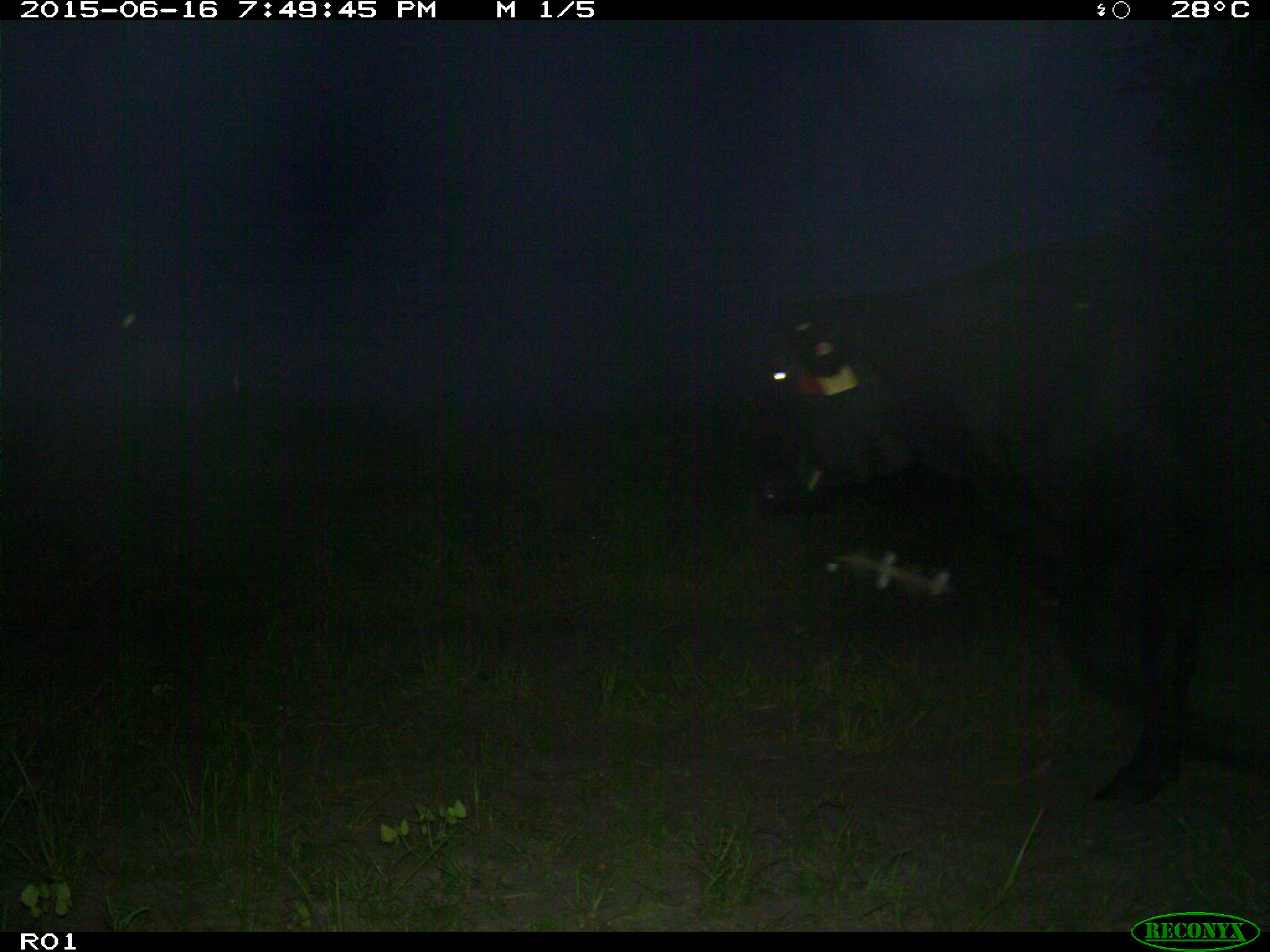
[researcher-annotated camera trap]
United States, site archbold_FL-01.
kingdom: Animalia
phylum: Chordata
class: Mammalia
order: Artiodactyla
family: Bovidae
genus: Bos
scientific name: Bos taurus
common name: domestic cow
Bos taurus (domestic cow).